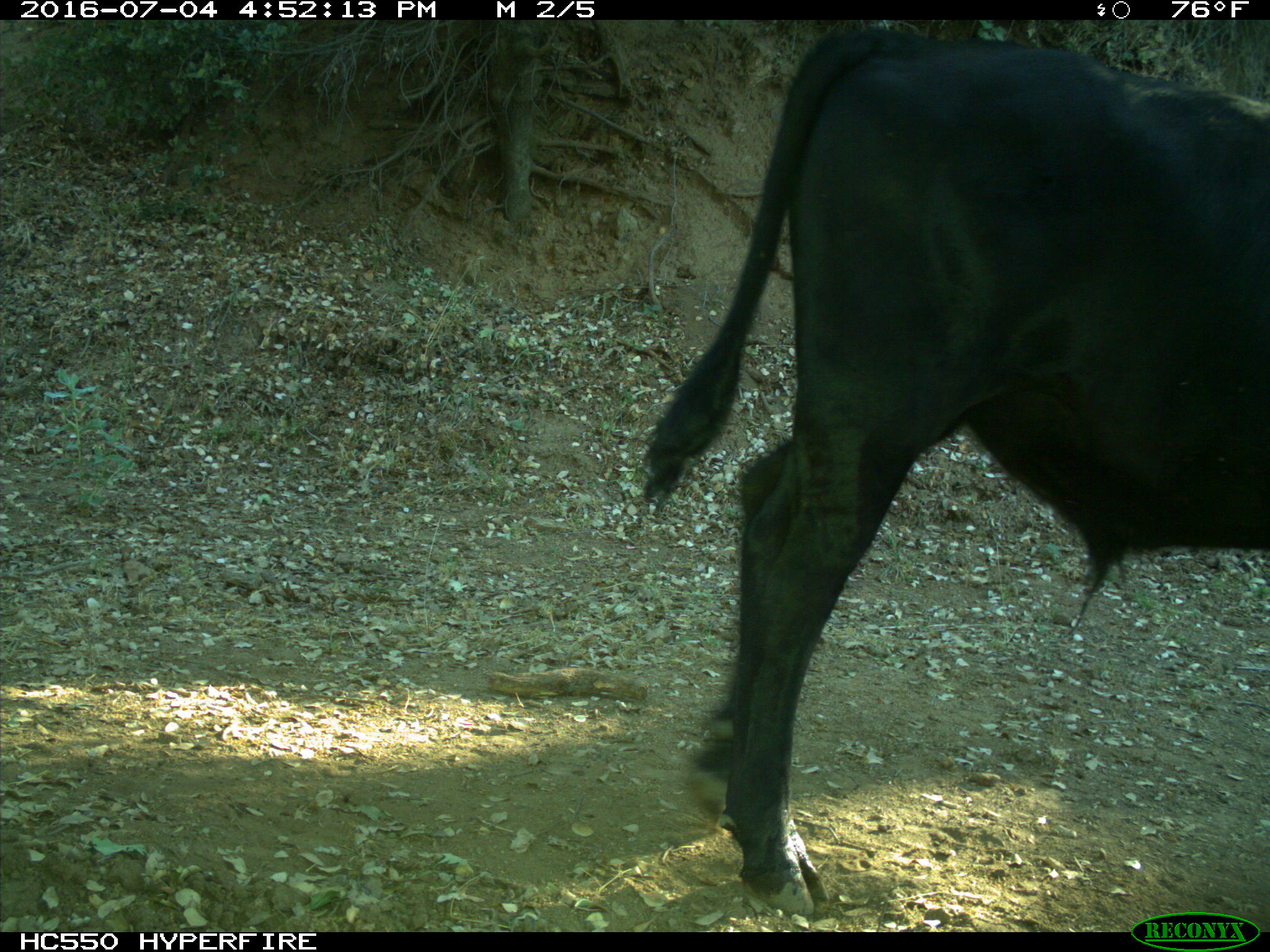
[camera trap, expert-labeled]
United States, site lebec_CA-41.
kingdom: Animalia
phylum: Chordata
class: Mammalia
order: Artiodactyla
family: Bovidae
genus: Bos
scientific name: Bos taurus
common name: domestic cow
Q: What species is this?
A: Bos taurus (domestic cow).